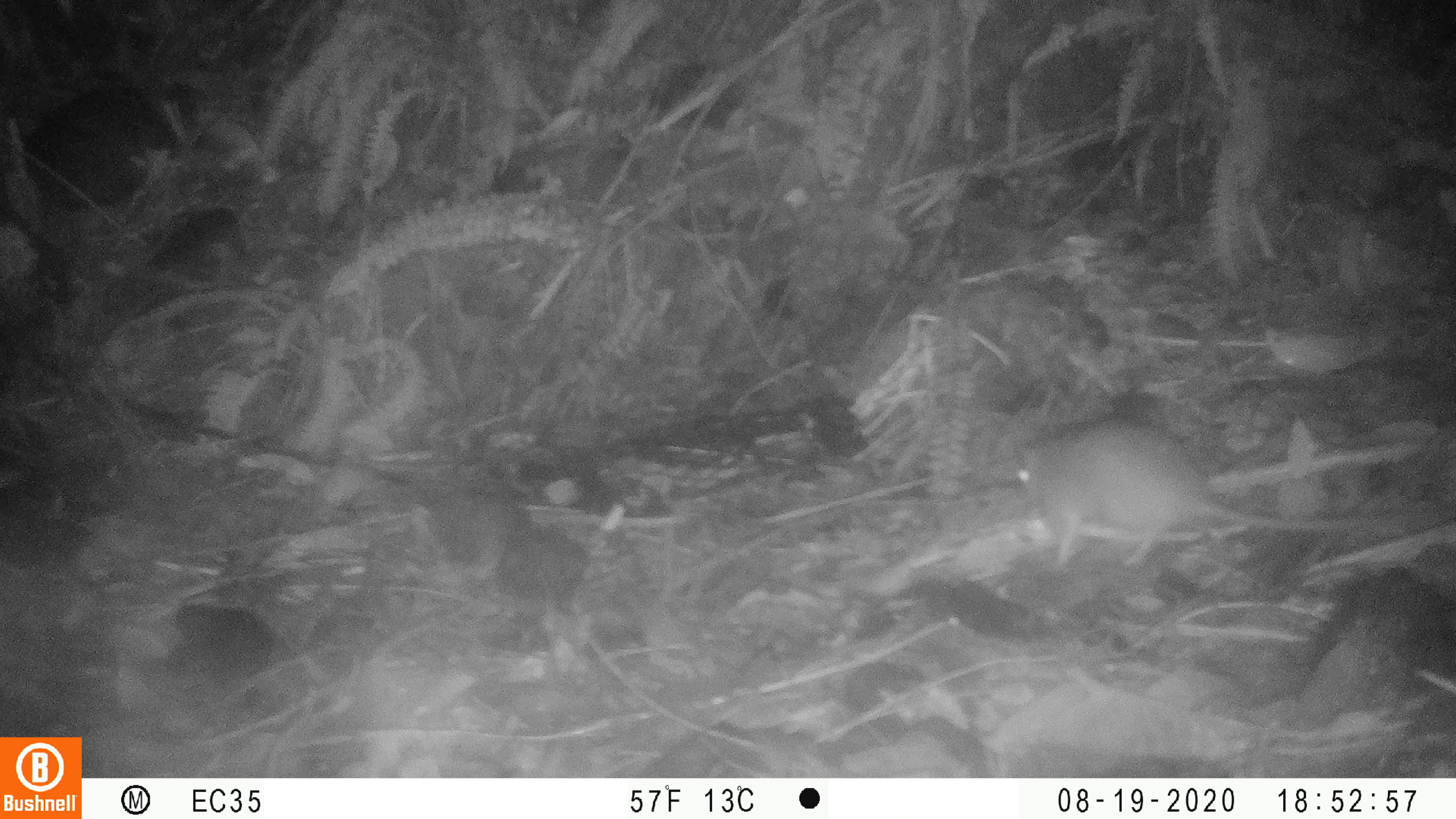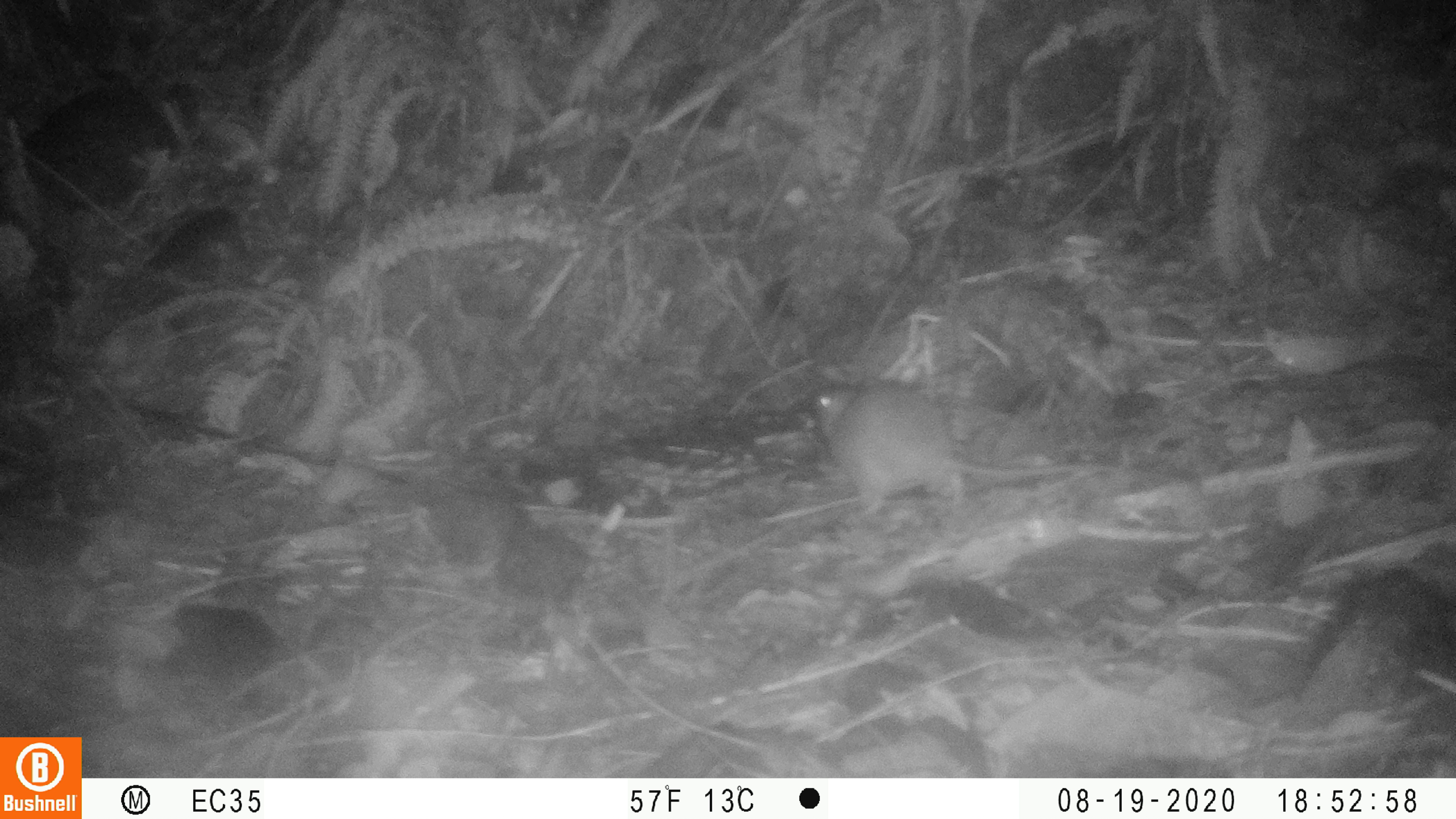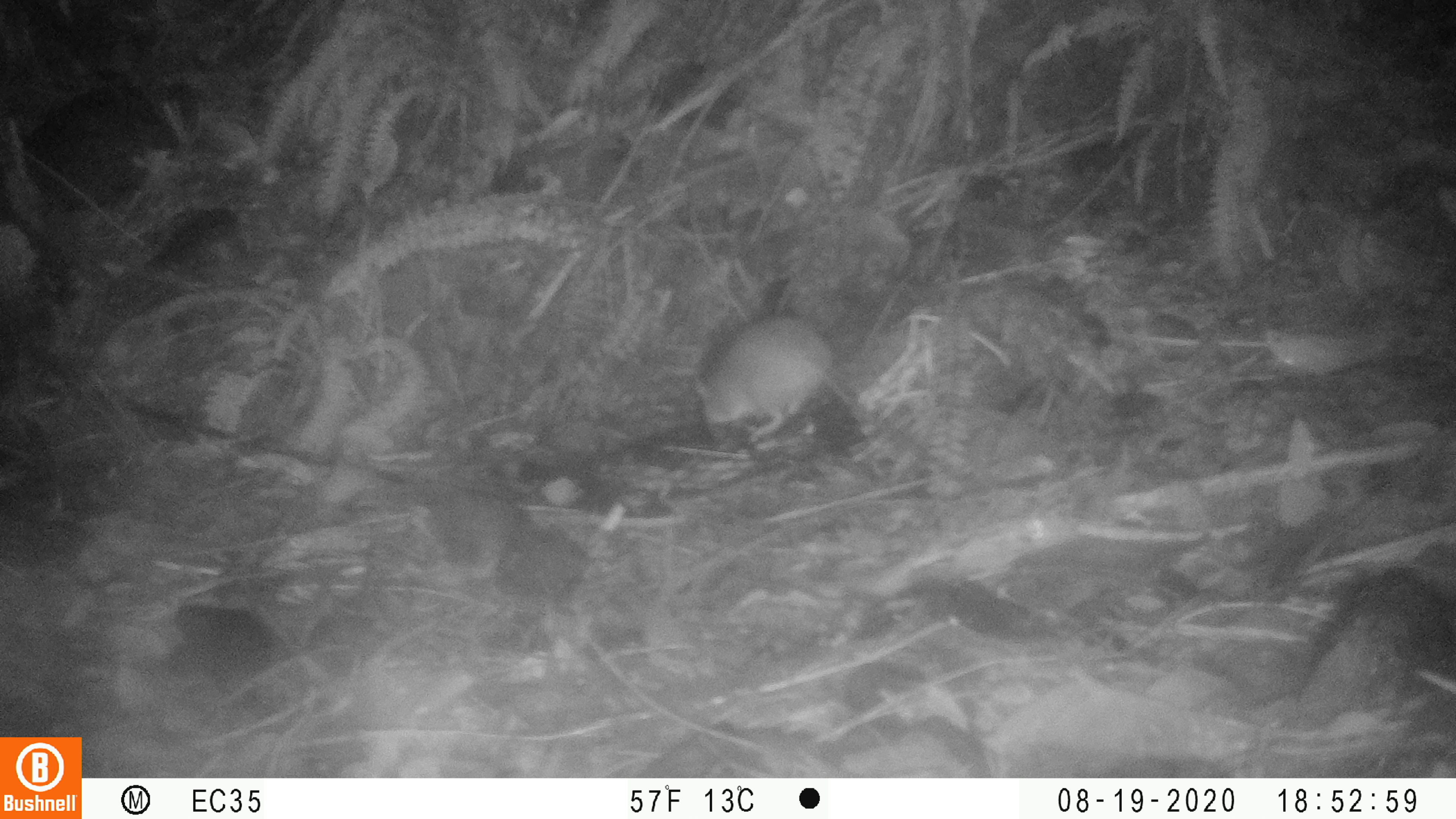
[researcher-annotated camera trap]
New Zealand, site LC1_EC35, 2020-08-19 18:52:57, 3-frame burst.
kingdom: Animalia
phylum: Chordata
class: Mammalia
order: Rodentia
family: Muridae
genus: Rattus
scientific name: Rattus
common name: rat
Rat (Rattus).